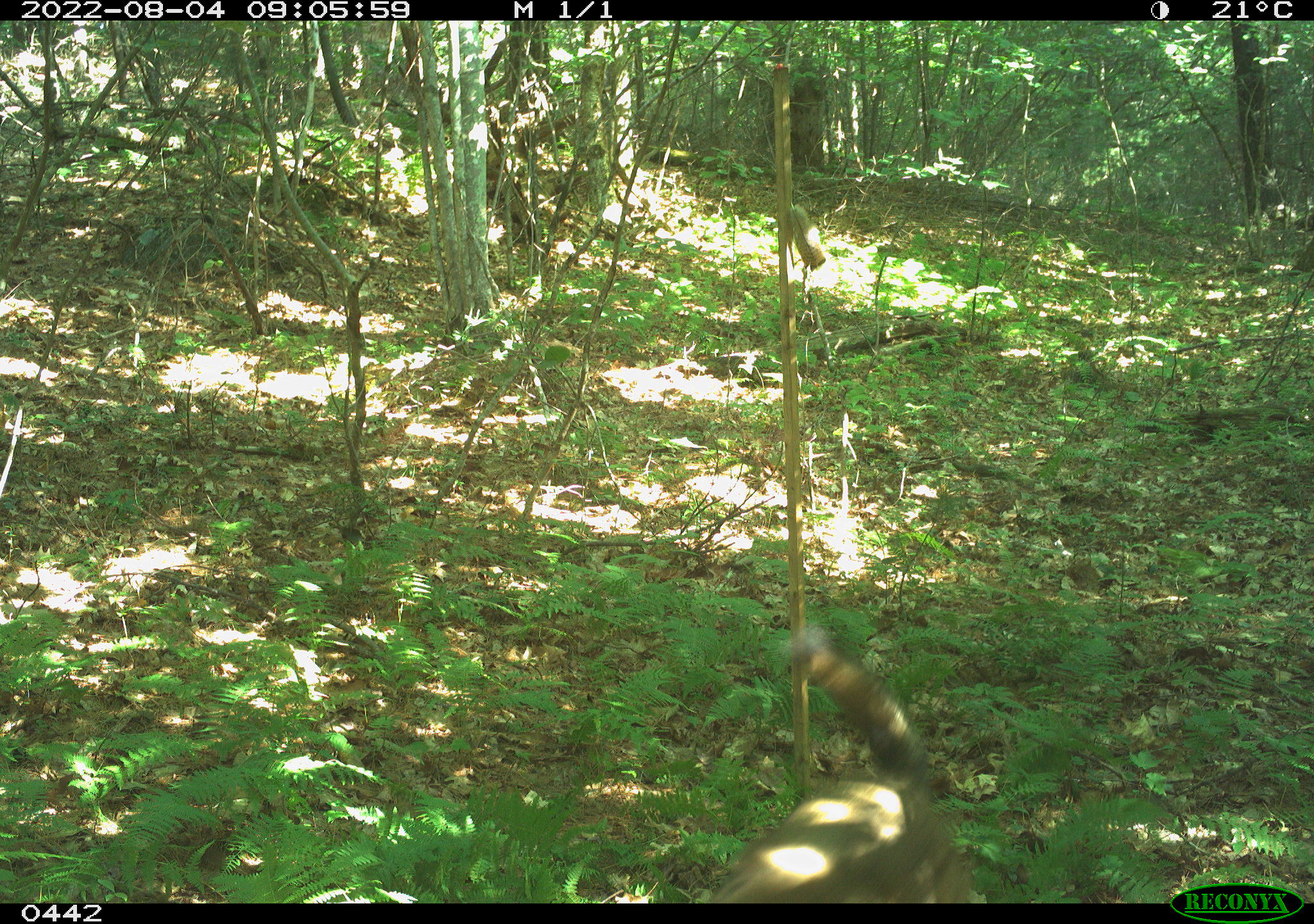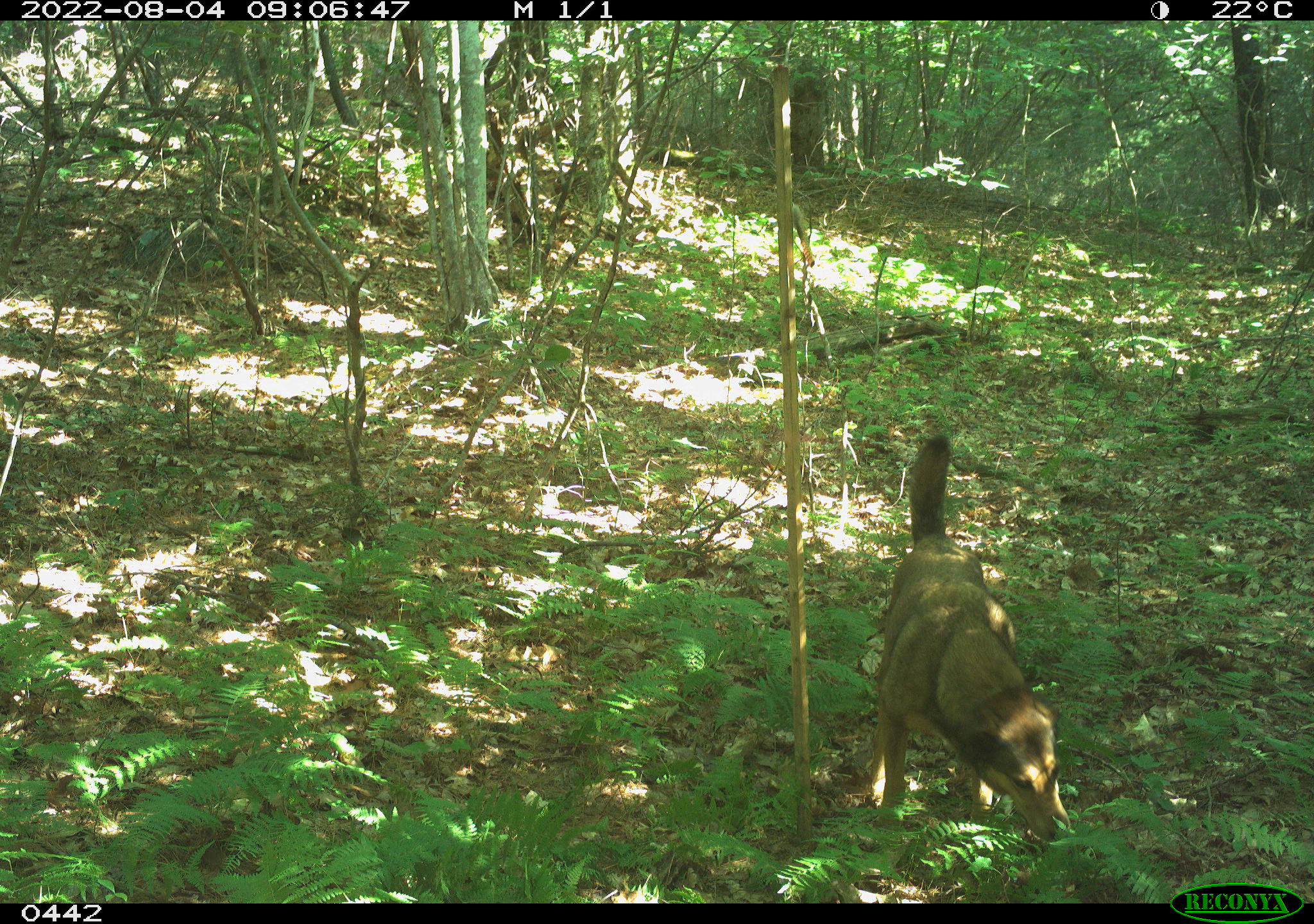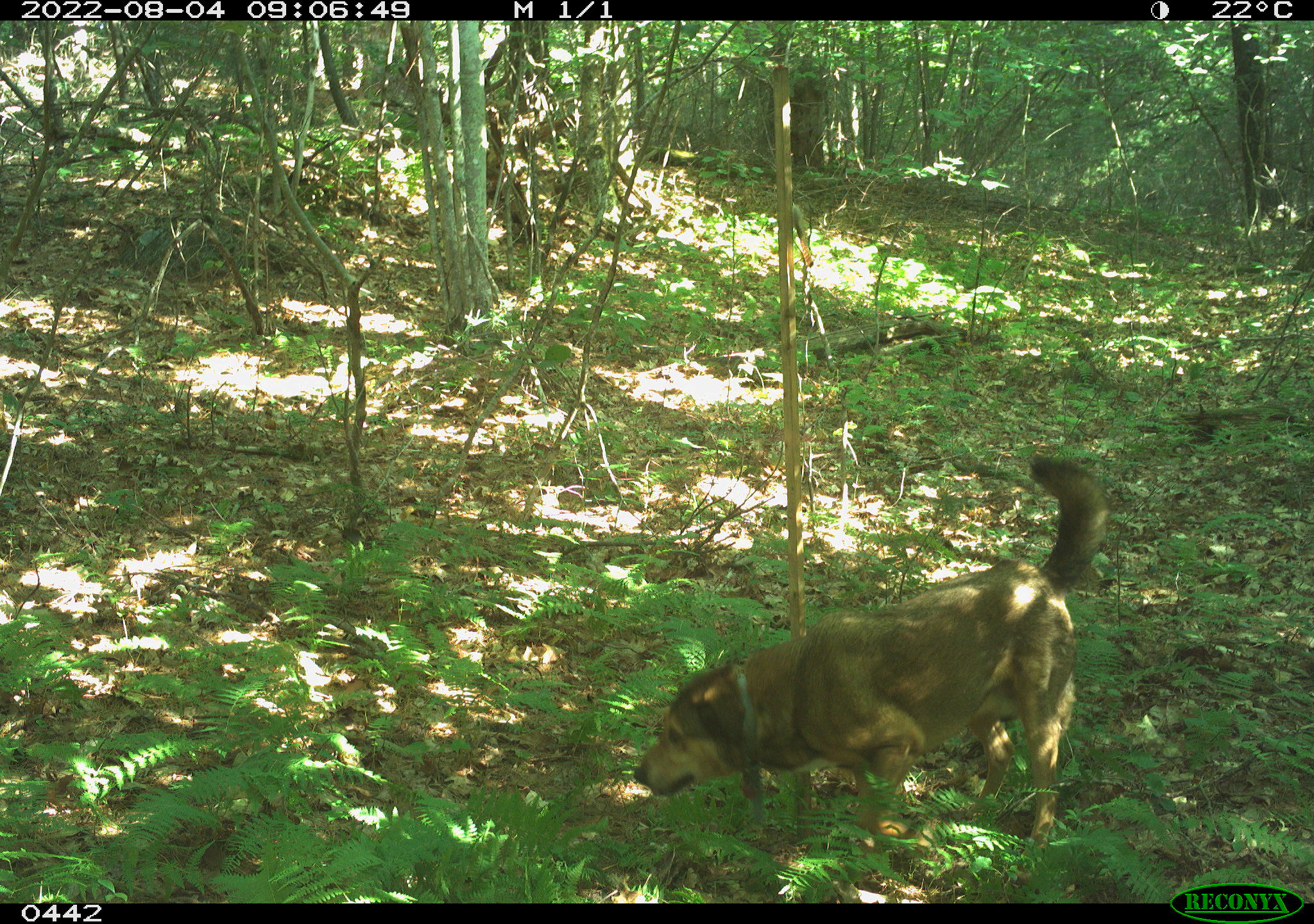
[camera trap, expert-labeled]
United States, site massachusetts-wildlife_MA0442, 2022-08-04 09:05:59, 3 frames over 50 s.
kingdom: Animalia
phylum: Chordata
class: Mammalia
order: Carnivora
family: Canidae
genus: Canis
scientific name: Canis familiaris familiaris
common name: domestic dog